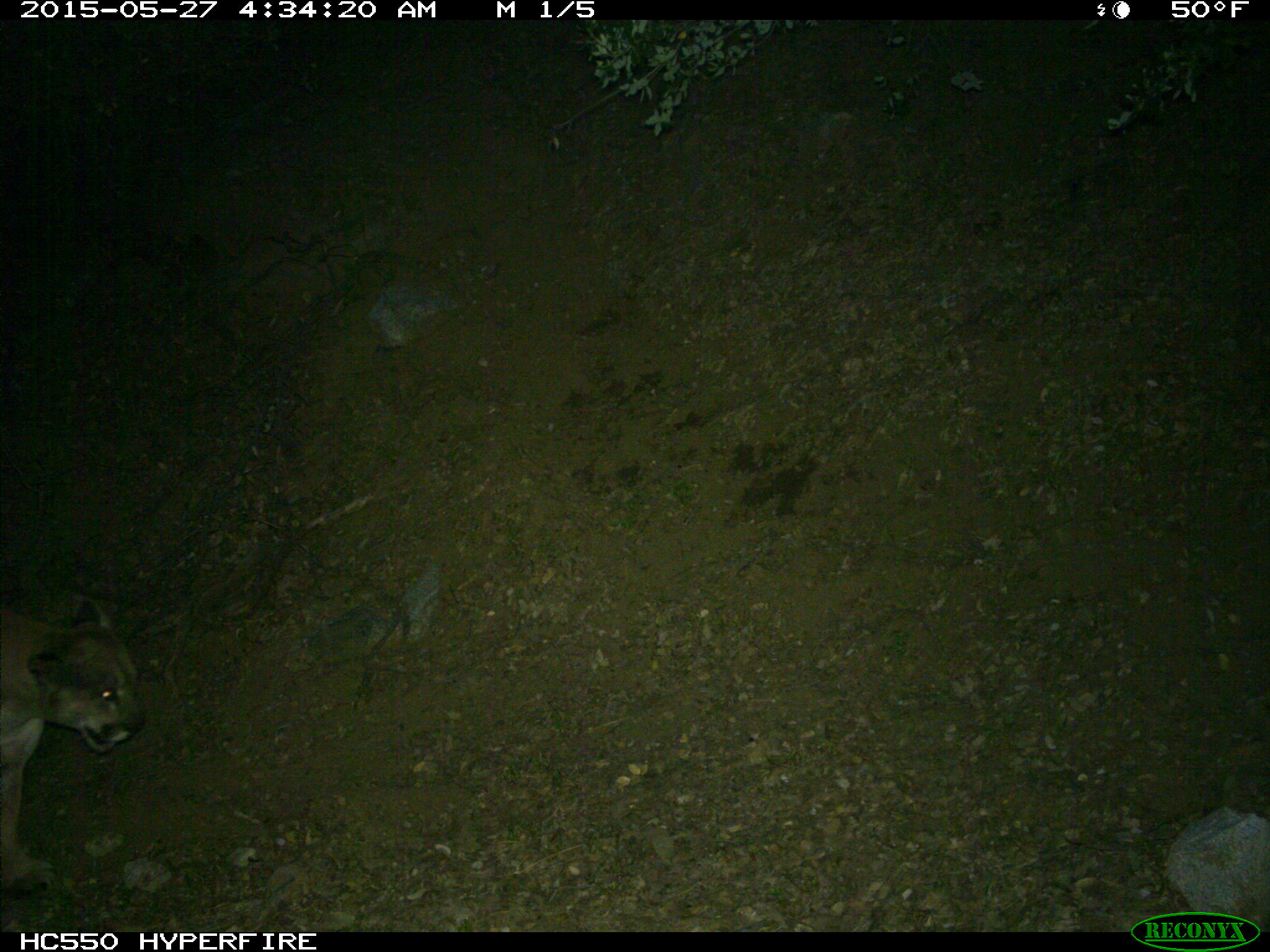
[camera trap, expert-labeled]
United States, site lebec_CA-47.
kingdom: Animalia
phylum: Chordata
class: Mammalia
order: Carnivora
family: Felidae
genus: Puma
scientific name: Puma concolor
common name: mountain lion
Puma concolor (mountain lion).